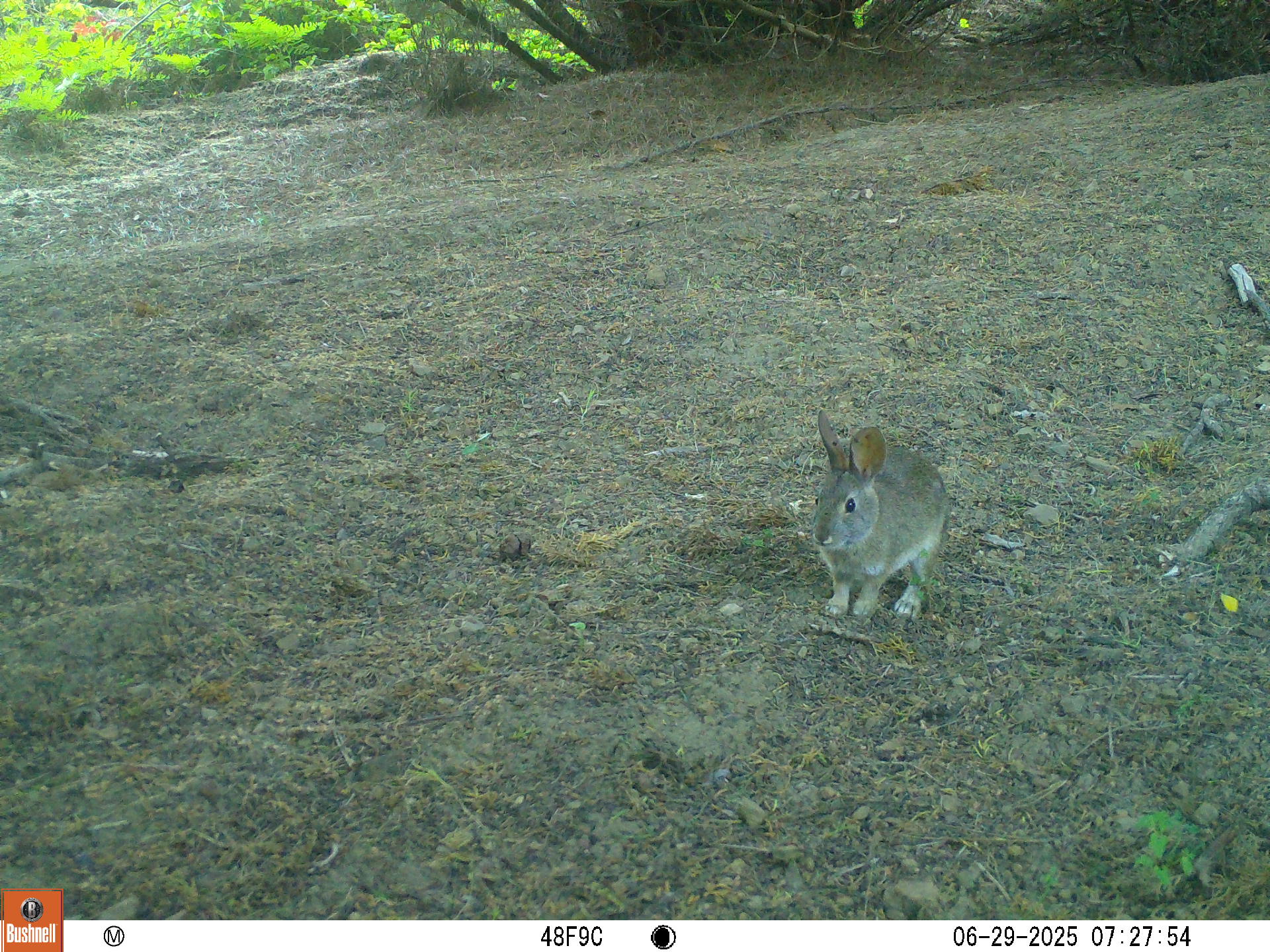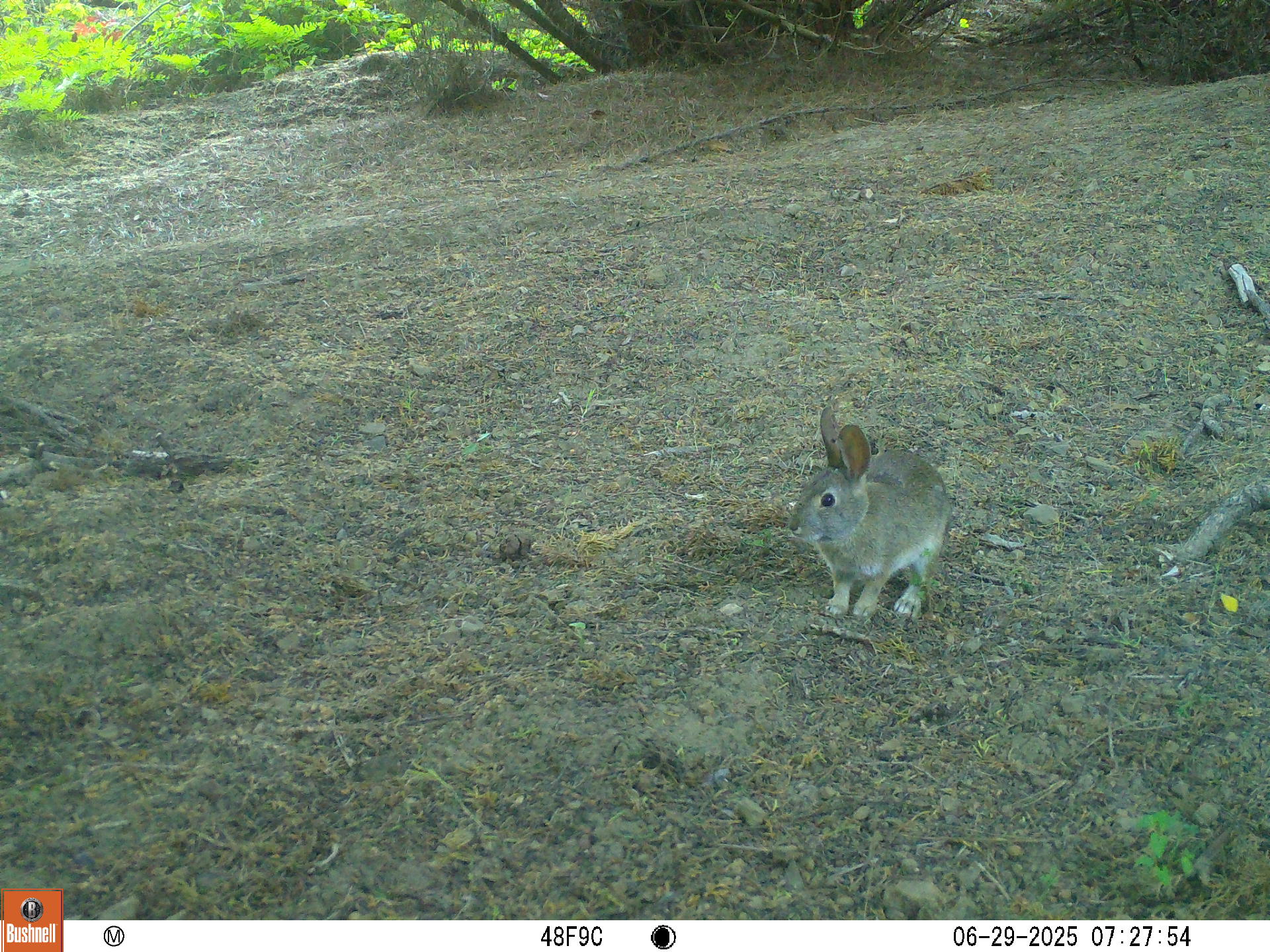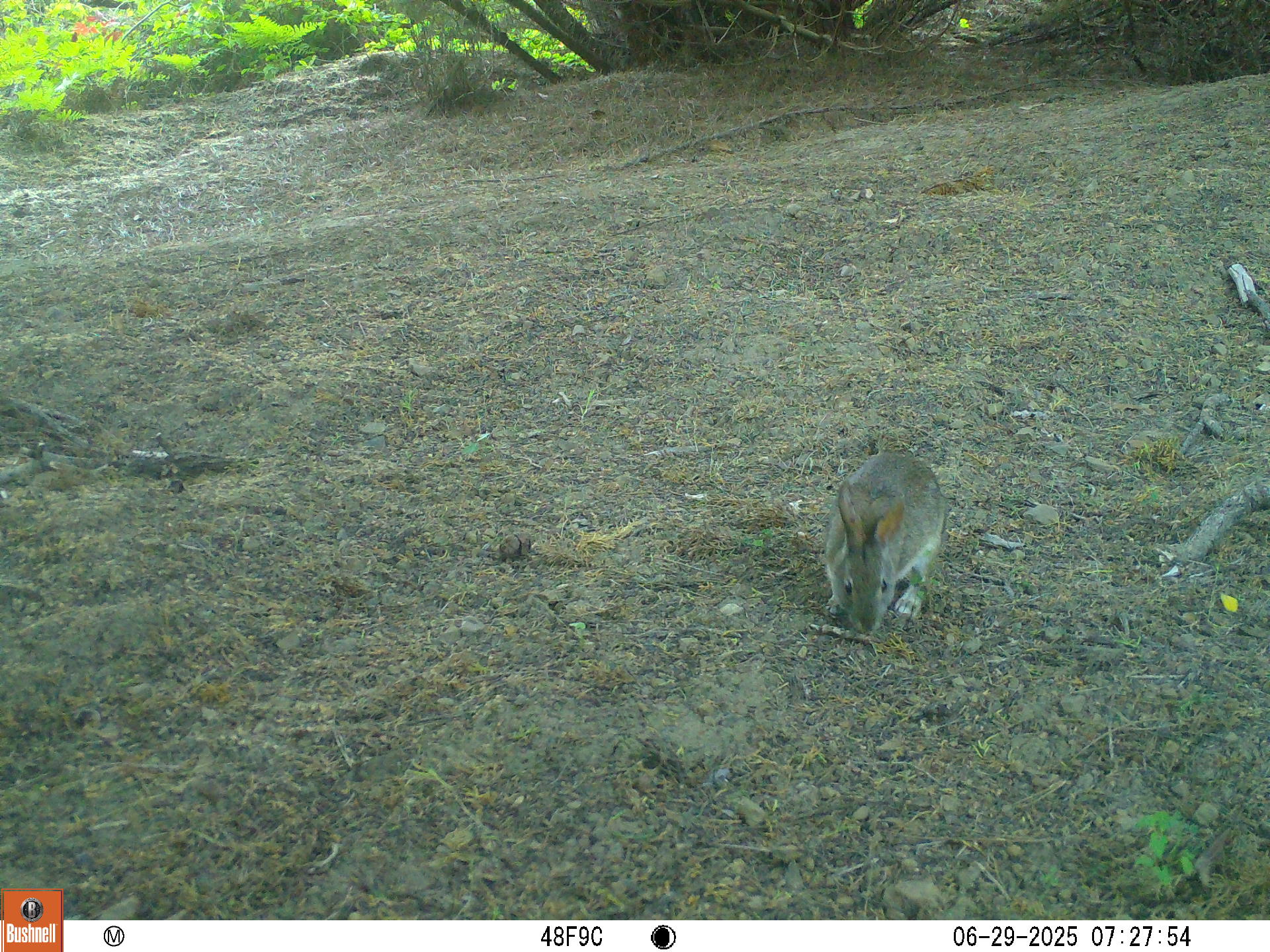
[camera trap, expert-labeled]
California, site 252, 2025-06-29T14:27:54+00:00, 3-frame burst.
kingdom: Animalia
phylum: Chordata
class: Mammalia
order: Lagomorpha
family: Leporidae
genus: Sylvilagus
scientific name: Sylvilagus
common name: cottontail rabbit